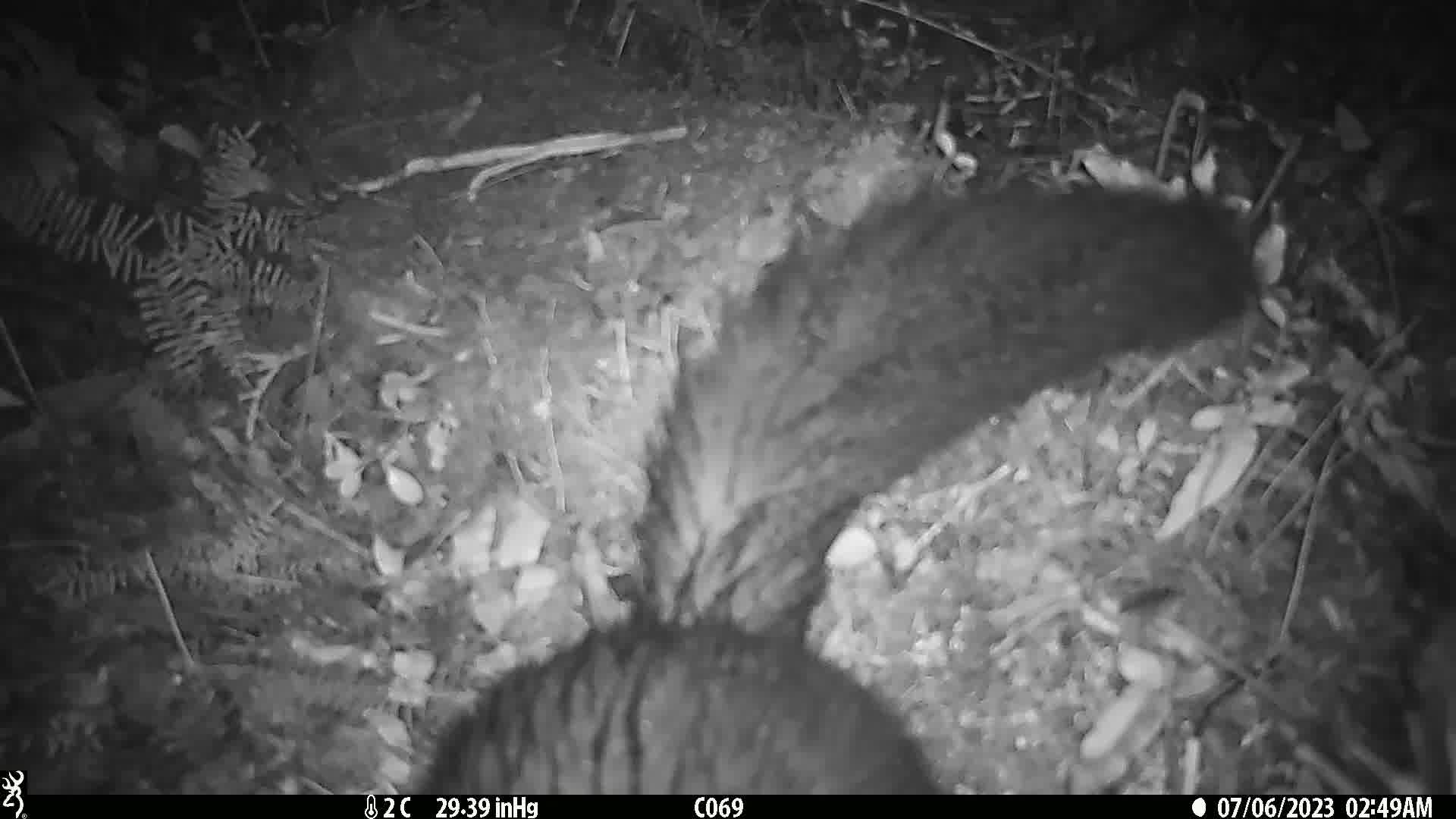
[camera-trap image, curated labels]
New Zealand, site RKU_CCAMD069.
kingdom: Animalia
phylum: Chordata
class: Mammalia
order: Diprotodontia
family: Phalangeridae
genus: Trichosurus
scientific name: Trichosurus vulpecula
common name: common brushtail possum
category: possum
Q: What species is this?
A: Possum (common brushtail possum) (Trichosurus vulpecula).